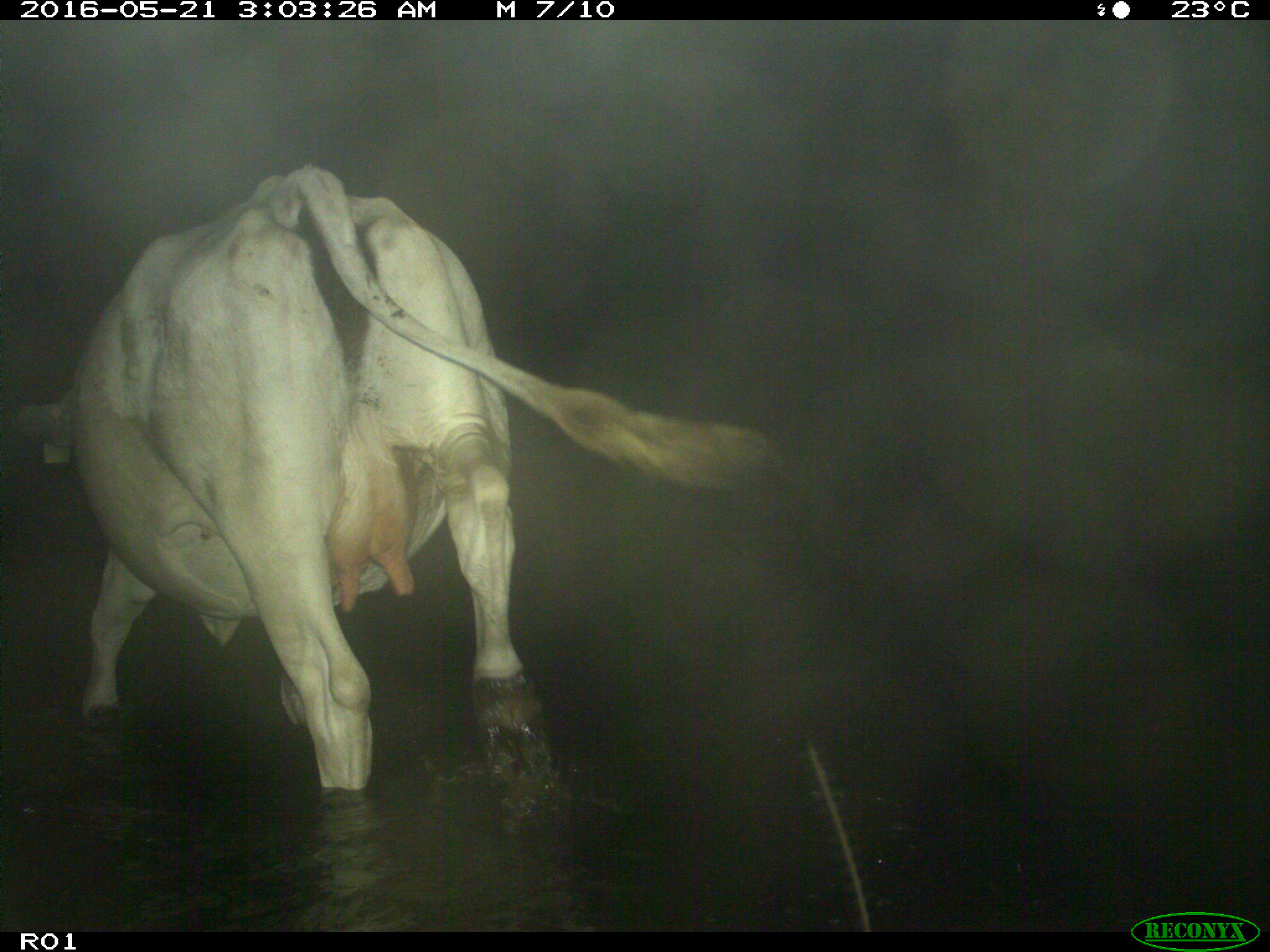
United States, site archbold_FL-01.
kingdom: Animalia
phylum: Chordata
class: Mammalia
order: Artiodactyla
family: Bovidae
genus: Bos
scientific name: Bos taurus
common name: domestic cow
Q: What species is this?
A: Bos taurus (domestic cow).